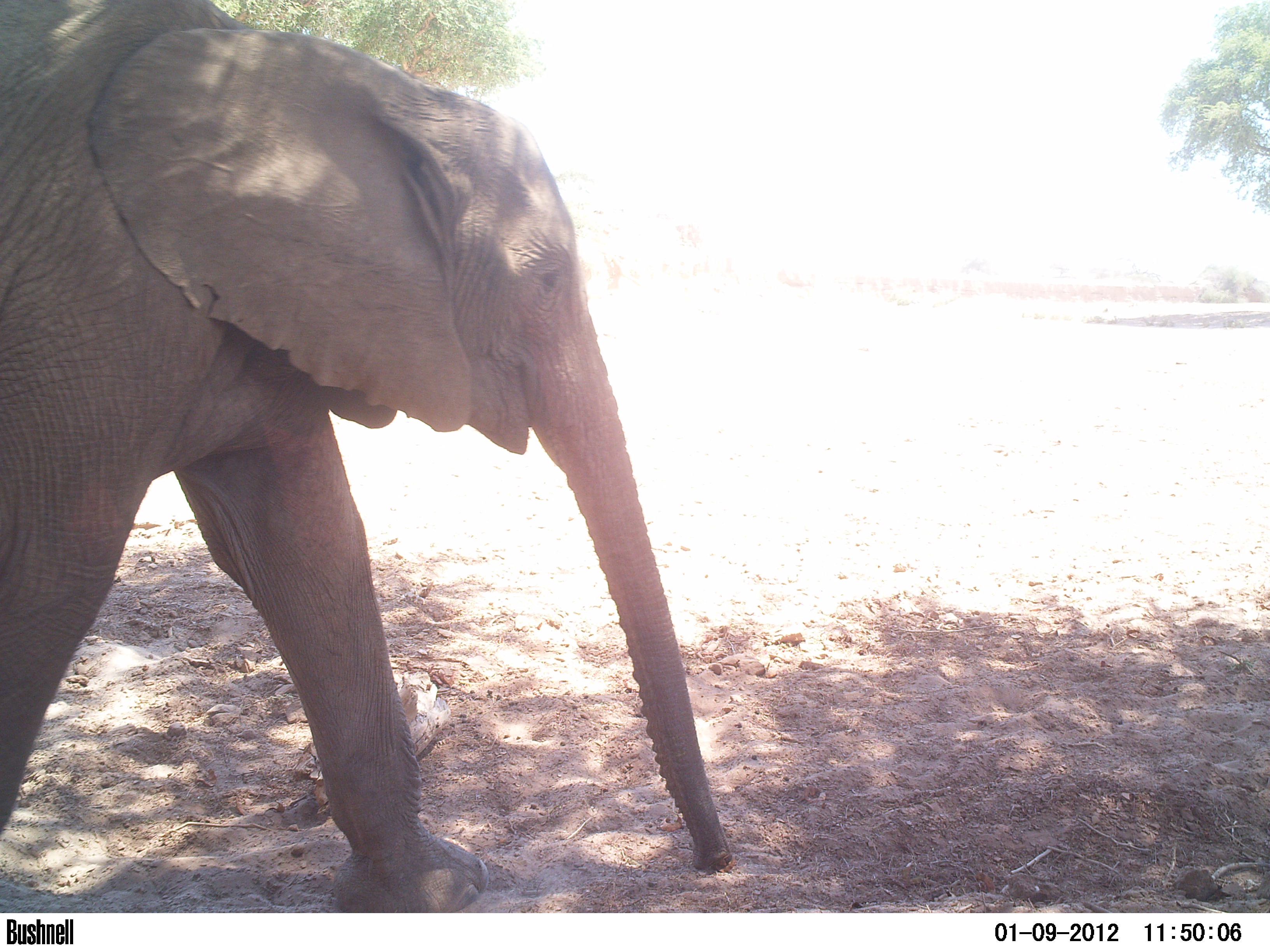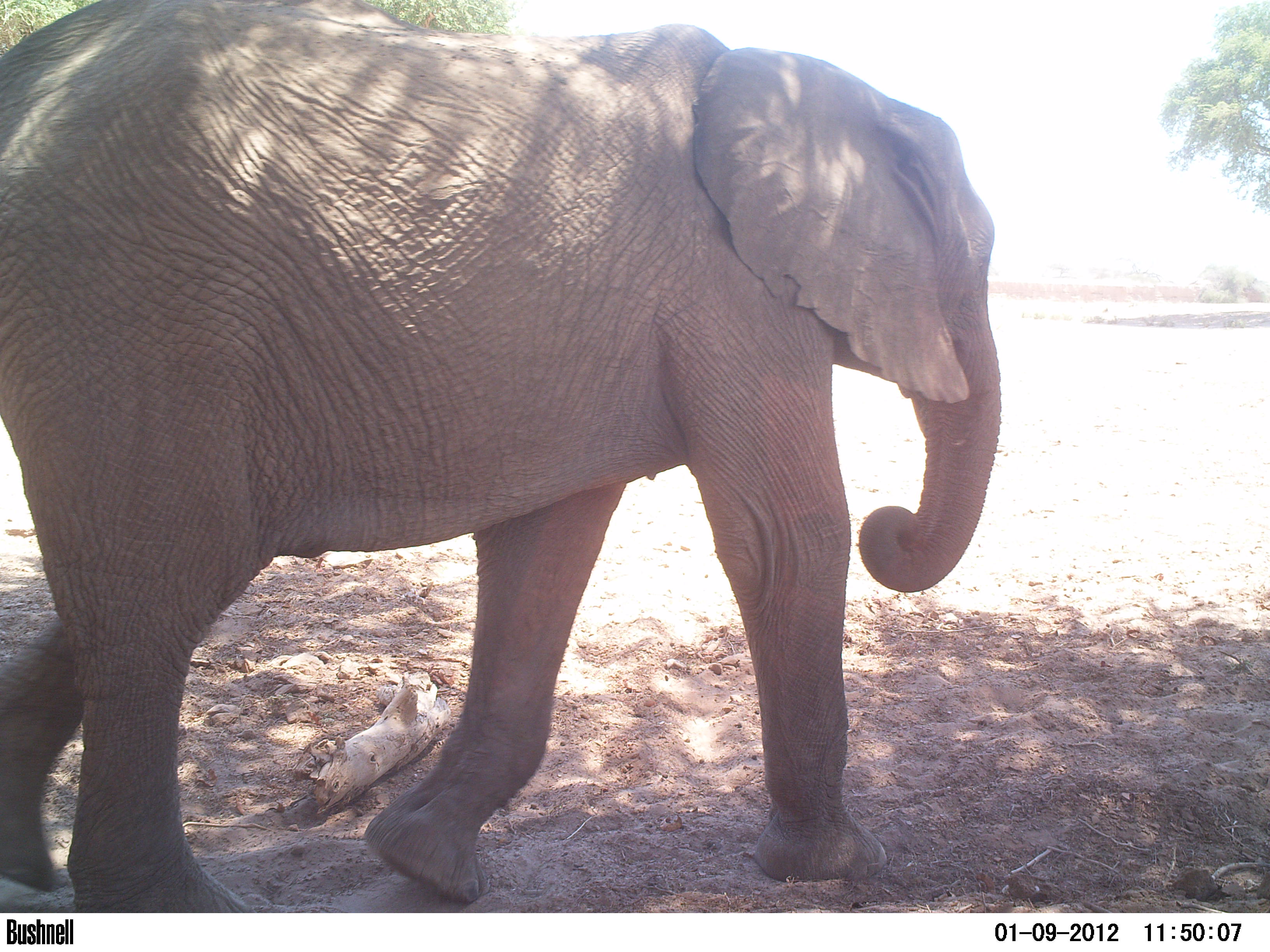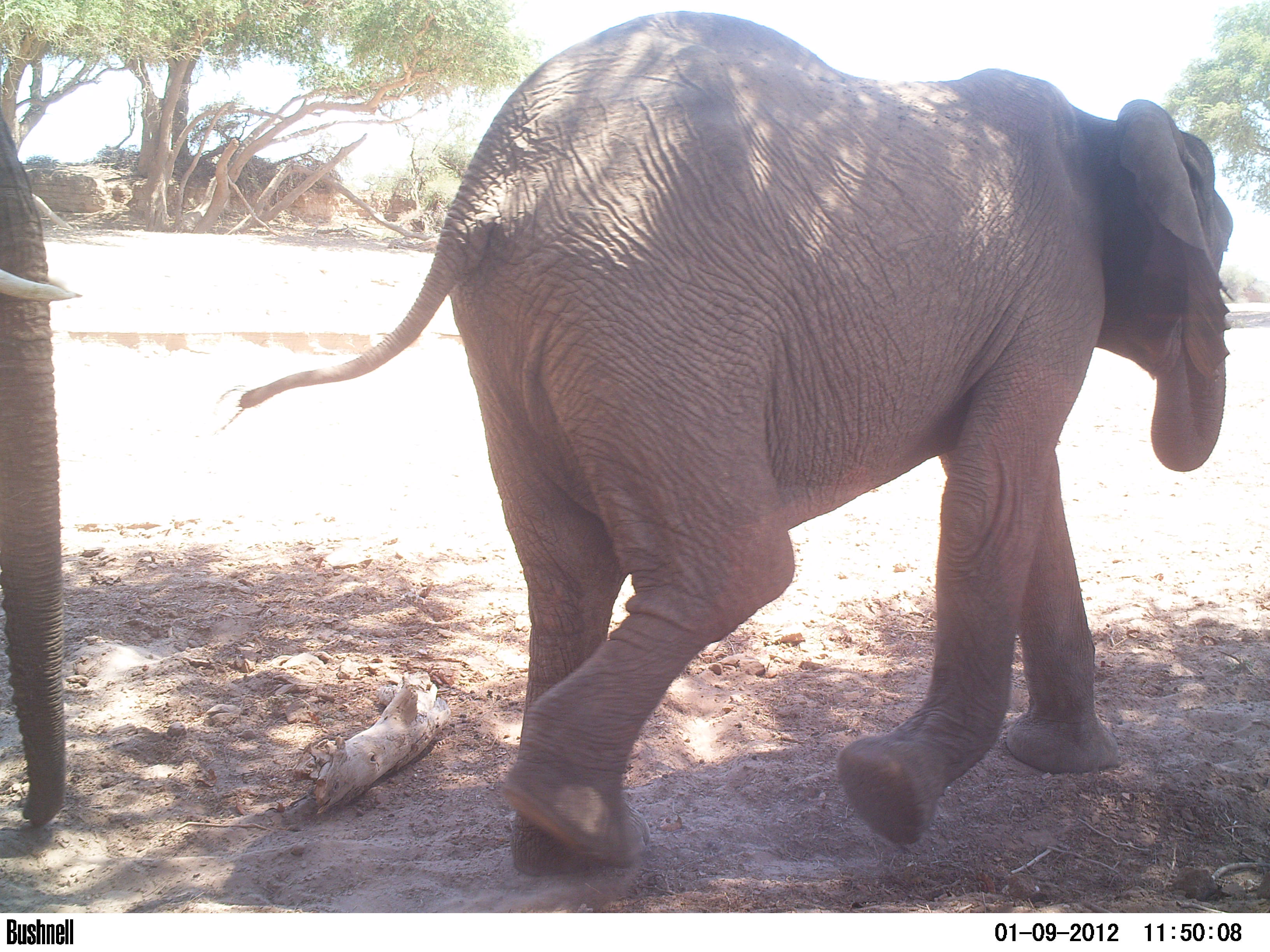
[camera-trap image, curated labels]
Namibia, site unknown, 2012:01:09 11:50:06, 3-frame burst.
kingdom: Animalia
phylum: Chordata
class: Mammalia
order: Proboscidea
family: Elephantidae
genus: Loxodonta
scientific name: Loxodonta africana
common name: african elephant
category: loxodanta africana